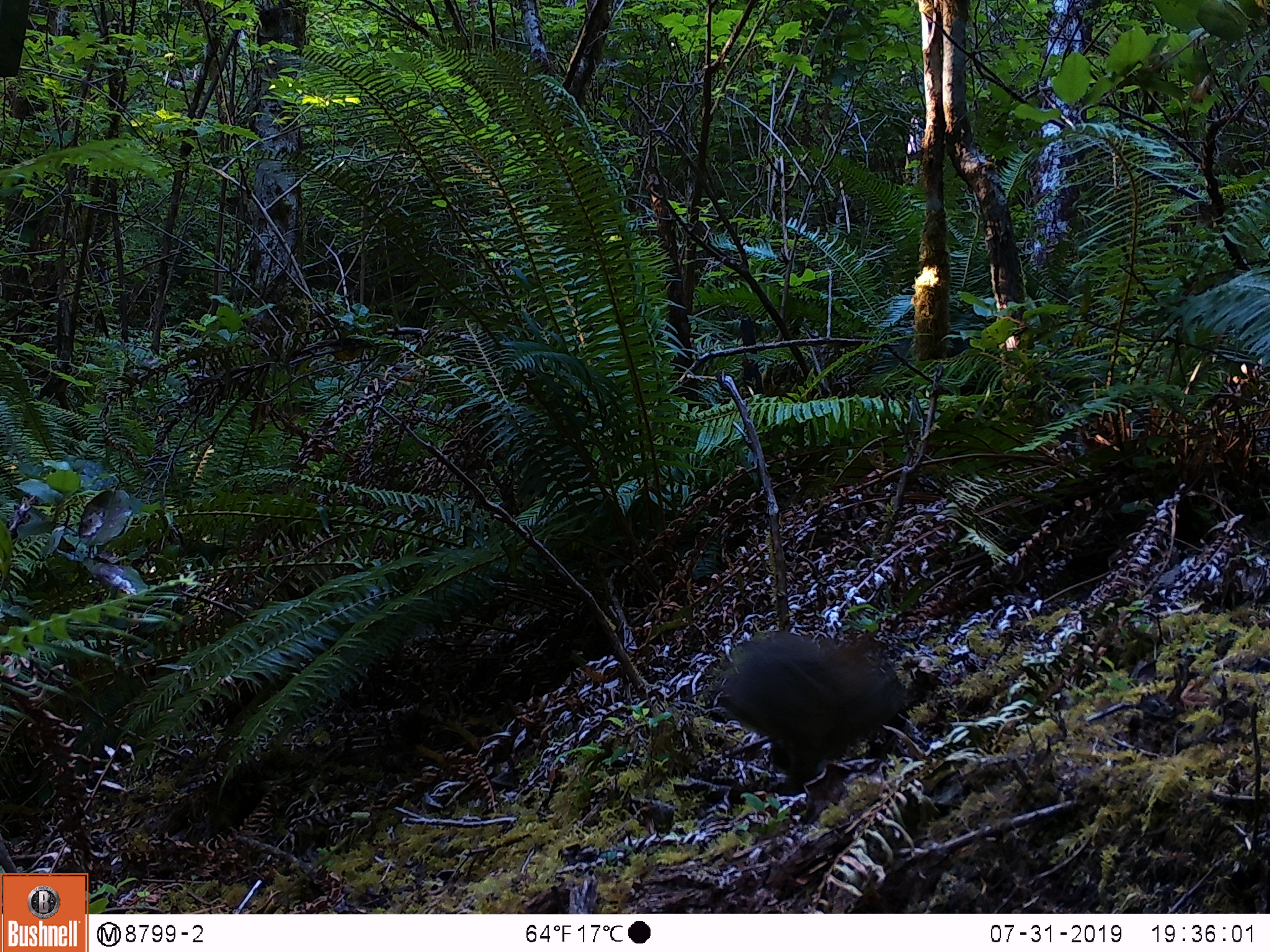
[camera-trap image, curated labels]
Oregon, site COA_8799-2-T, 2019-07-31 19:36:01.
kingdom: Animalia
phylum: Chordata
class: Mammalia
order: Rodentia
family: Aplodontiidae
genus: Aplodontia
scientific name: Aplodontia rufa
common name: mountain beaver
Mountain beaver (Aplodontia rufa).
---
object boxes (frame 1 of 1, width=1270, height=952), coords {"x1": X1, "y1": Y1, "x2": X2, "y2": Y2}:
mountain beaver: {"x1": 716, "y1": 637, "x2": 921, "y2": 786}